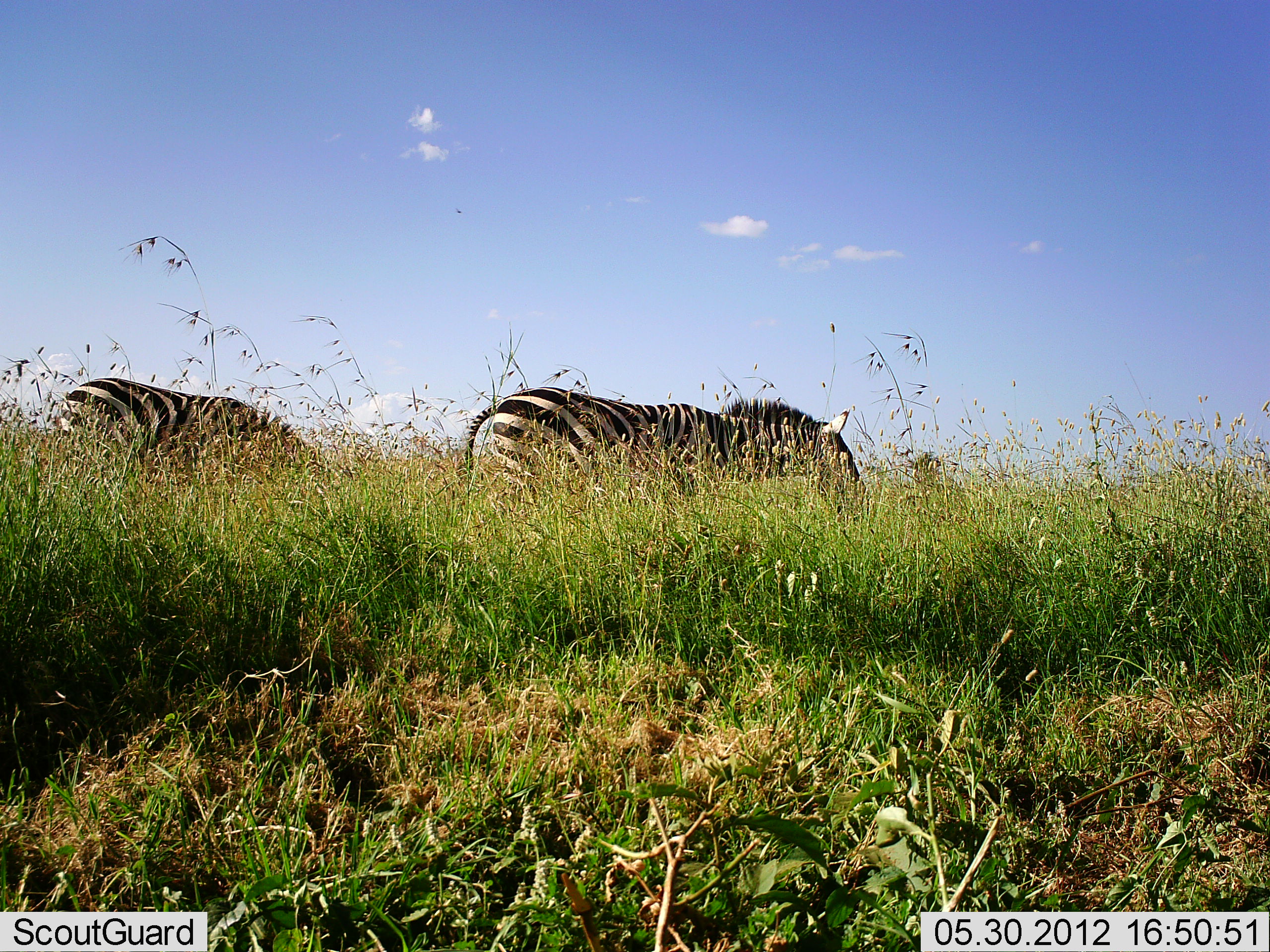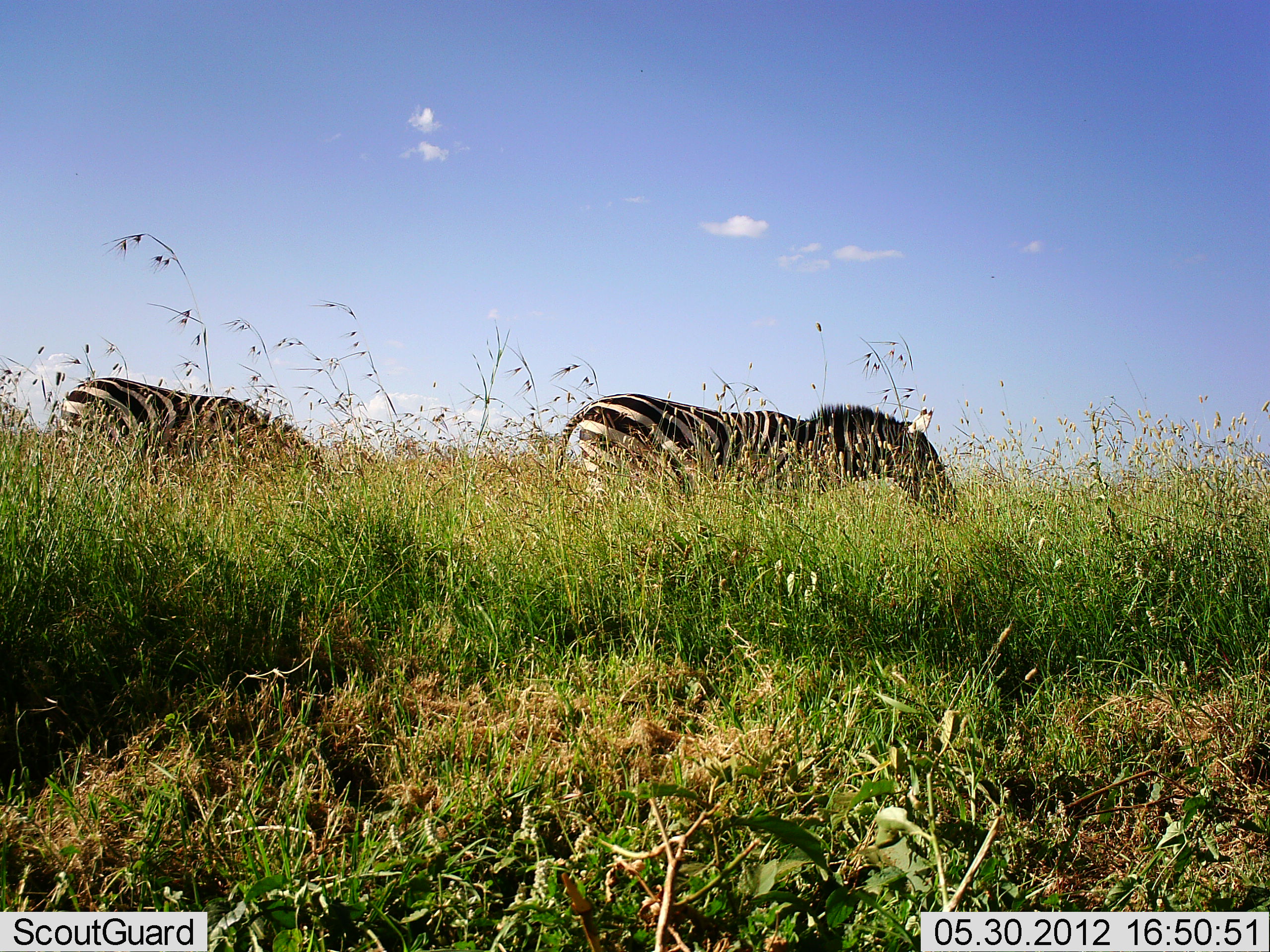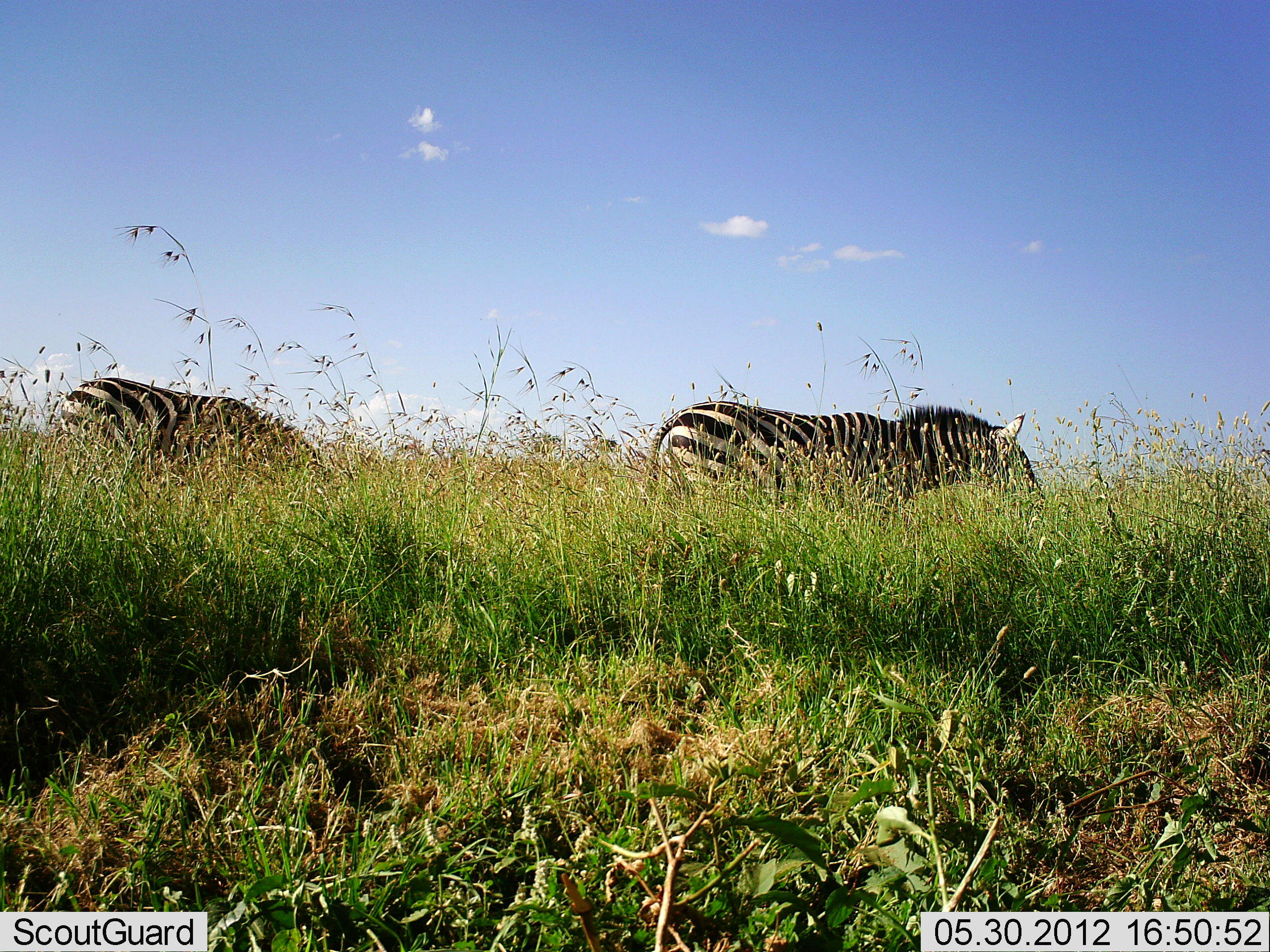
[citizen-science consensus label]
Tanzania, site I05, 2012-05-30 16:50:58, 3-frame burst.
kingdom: Animalia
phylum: Chordata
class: Mammalia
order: Perissodactyla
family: Equidae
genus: Equus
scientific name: Equus quagga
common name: plains zebra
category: zebra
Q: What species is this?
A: Zebra (plains zebra) (Equus quagga).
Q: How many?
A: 2.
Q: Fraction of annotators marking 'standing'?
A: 20%.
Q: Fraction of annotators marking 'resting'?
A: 0%.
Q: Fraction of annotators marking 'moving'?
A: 50%.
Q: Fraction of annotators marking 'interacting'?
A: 0%.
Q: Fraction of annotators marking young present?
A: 0%.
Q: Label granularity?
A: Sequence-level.